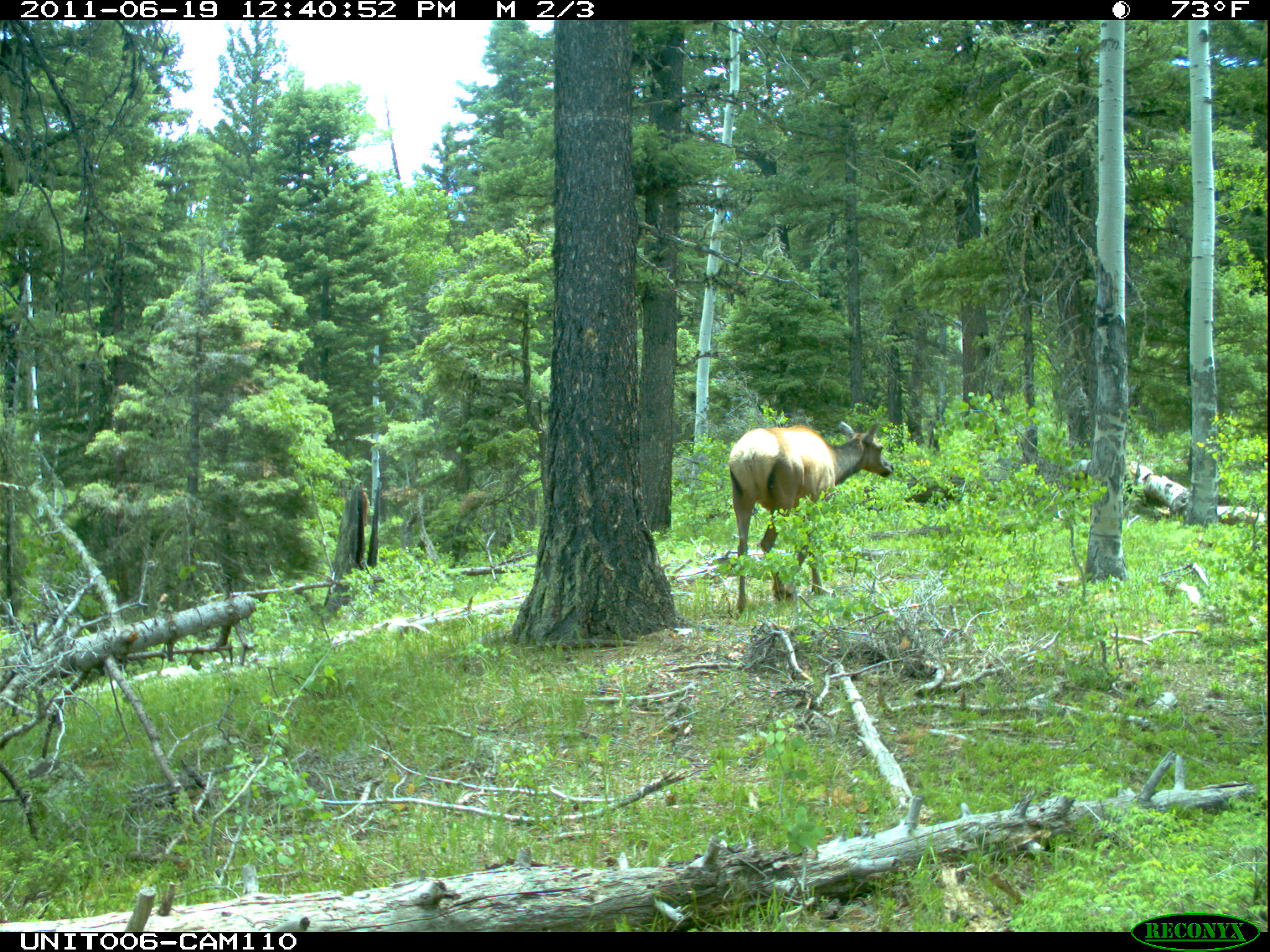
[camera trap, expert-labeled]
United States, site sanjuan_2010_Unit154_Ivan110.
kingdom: Animalia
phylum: Chordata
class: Mammalia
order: Artiodactyla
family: Cervidae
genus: Cervus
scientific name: Cervus elaphus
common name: red deer